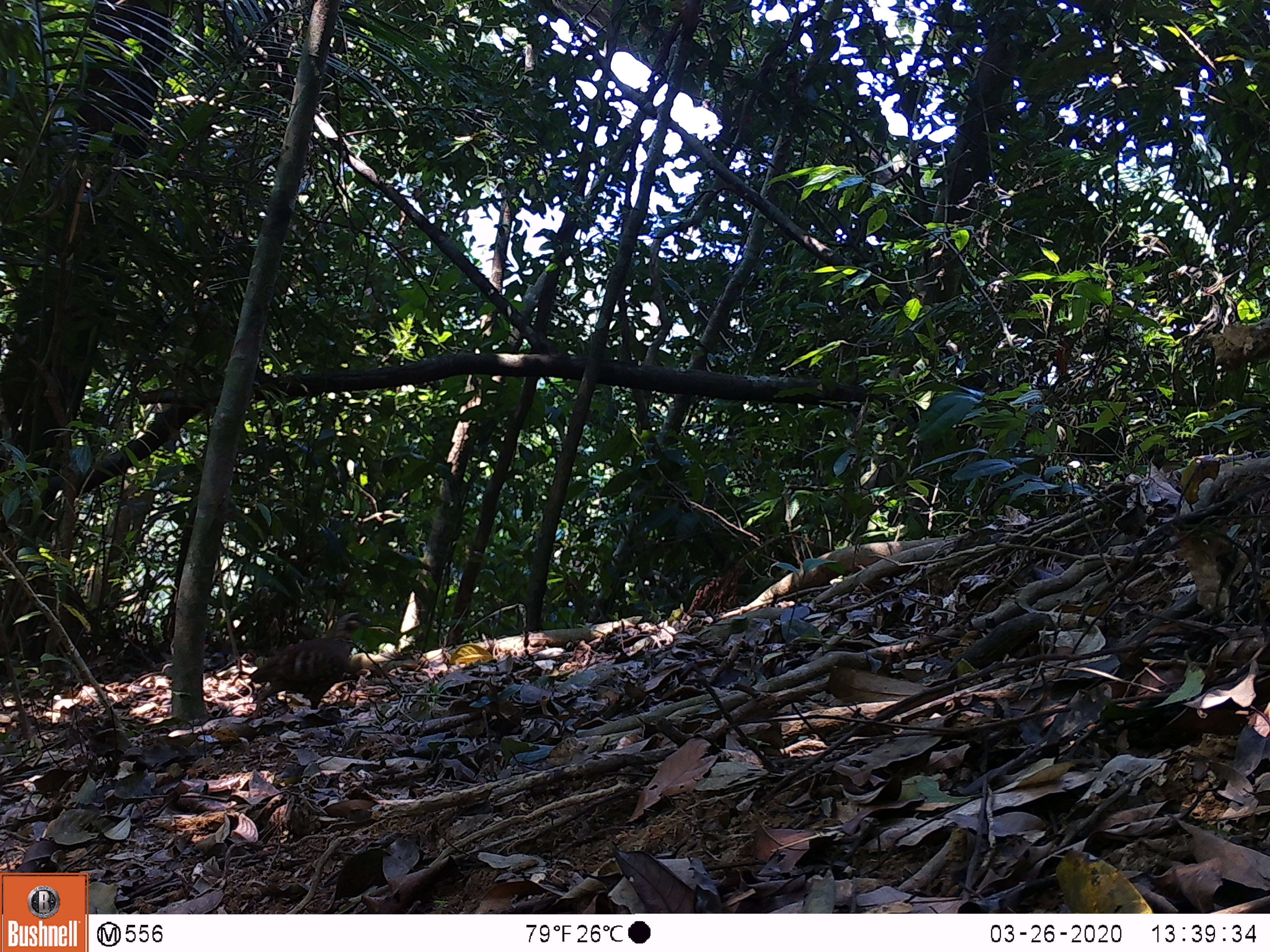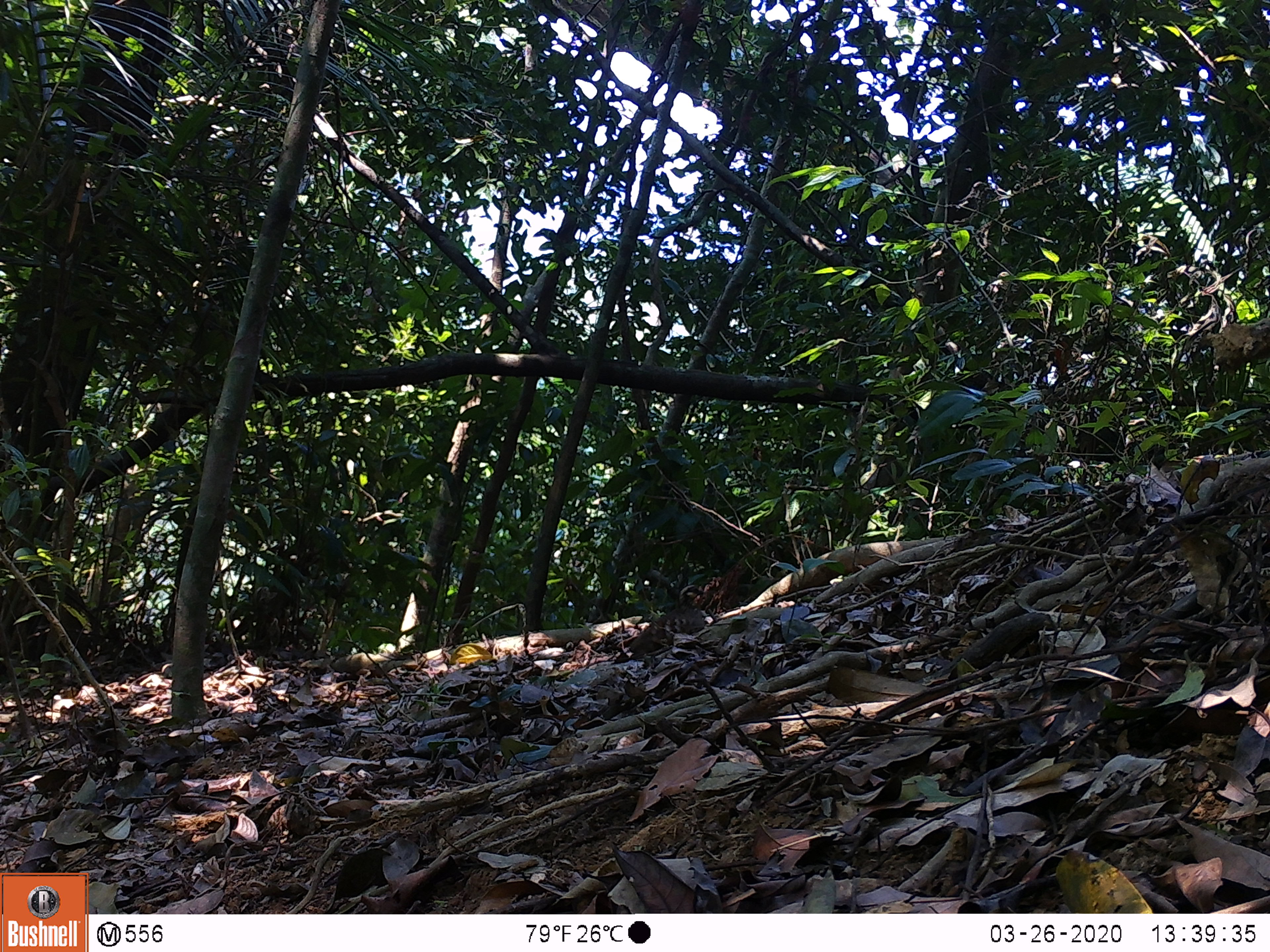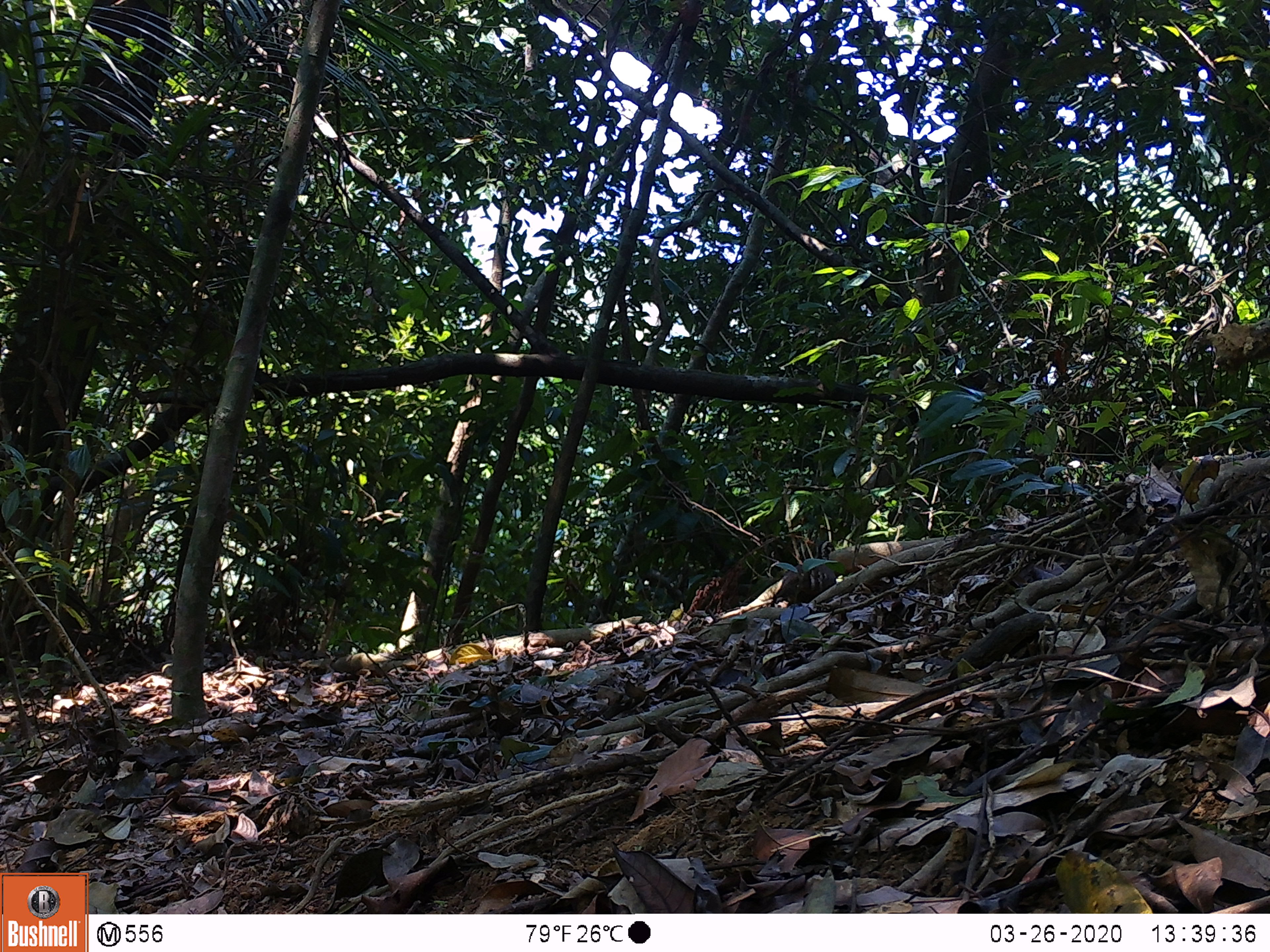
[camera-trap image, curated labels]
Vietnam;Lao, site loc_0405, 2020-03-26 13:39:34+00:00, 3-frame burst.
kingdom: Animalia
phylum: Chordata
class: Aves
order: Galliformes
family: Phasianidae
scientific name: Phasianidae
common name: partridge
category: unidentified partridge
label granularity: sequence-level